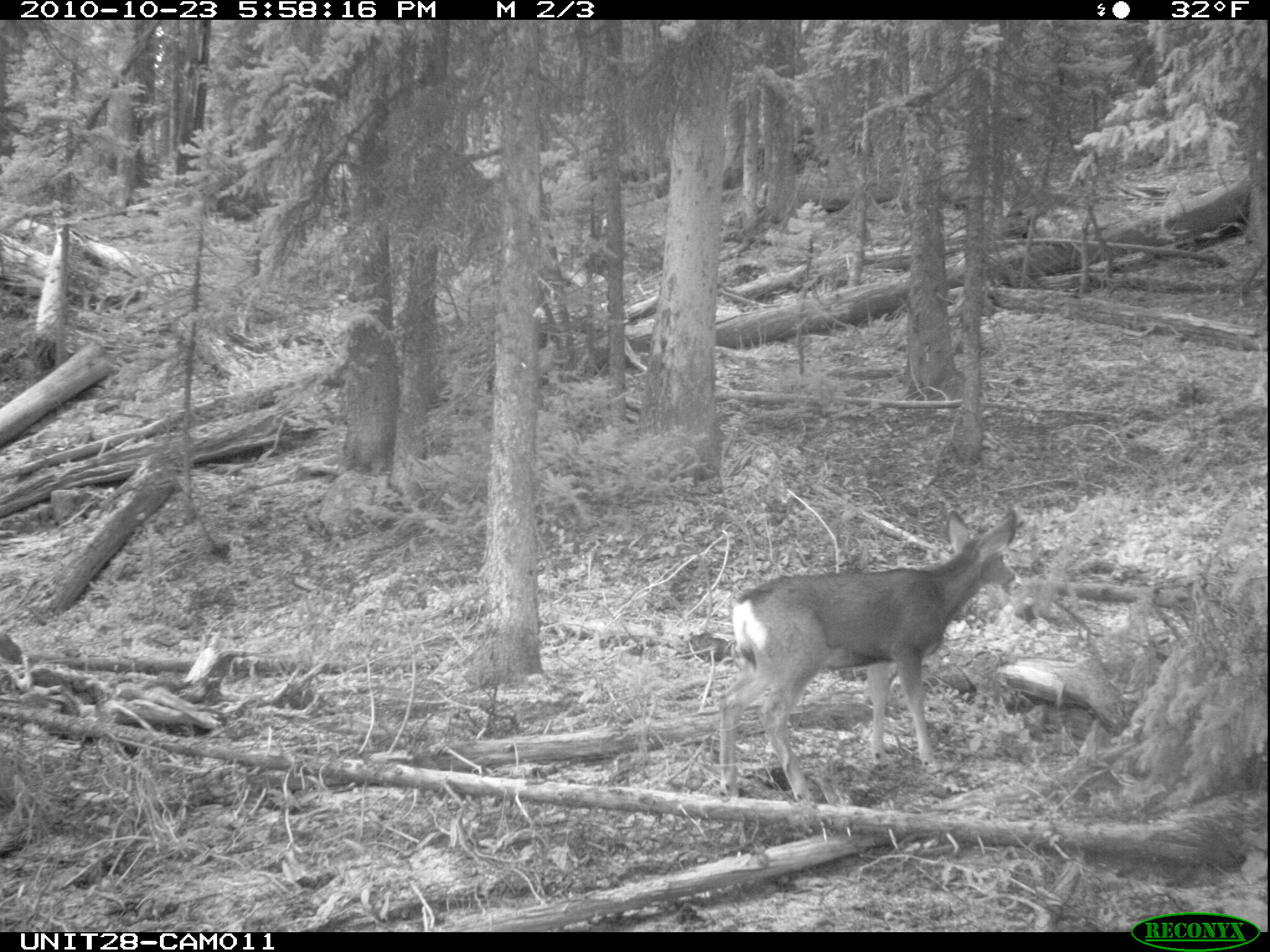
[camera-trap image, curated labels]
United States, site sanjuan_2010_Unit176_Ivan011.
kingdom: Animalia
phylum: Chordata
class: Mammalia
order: Artiodactyla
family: Cervidae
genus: Odocoileus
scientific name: Odocoileus hemionus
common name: mule deer